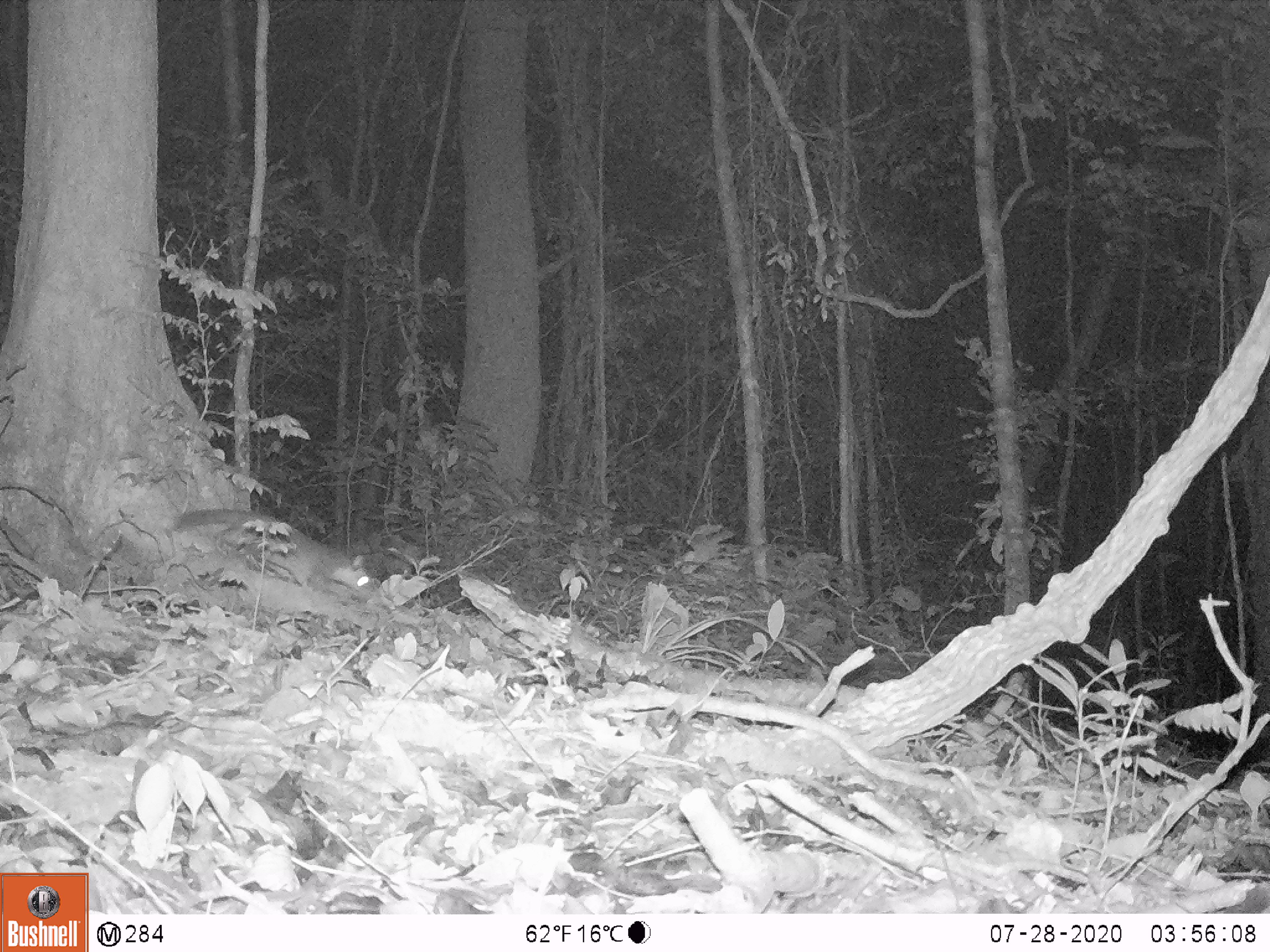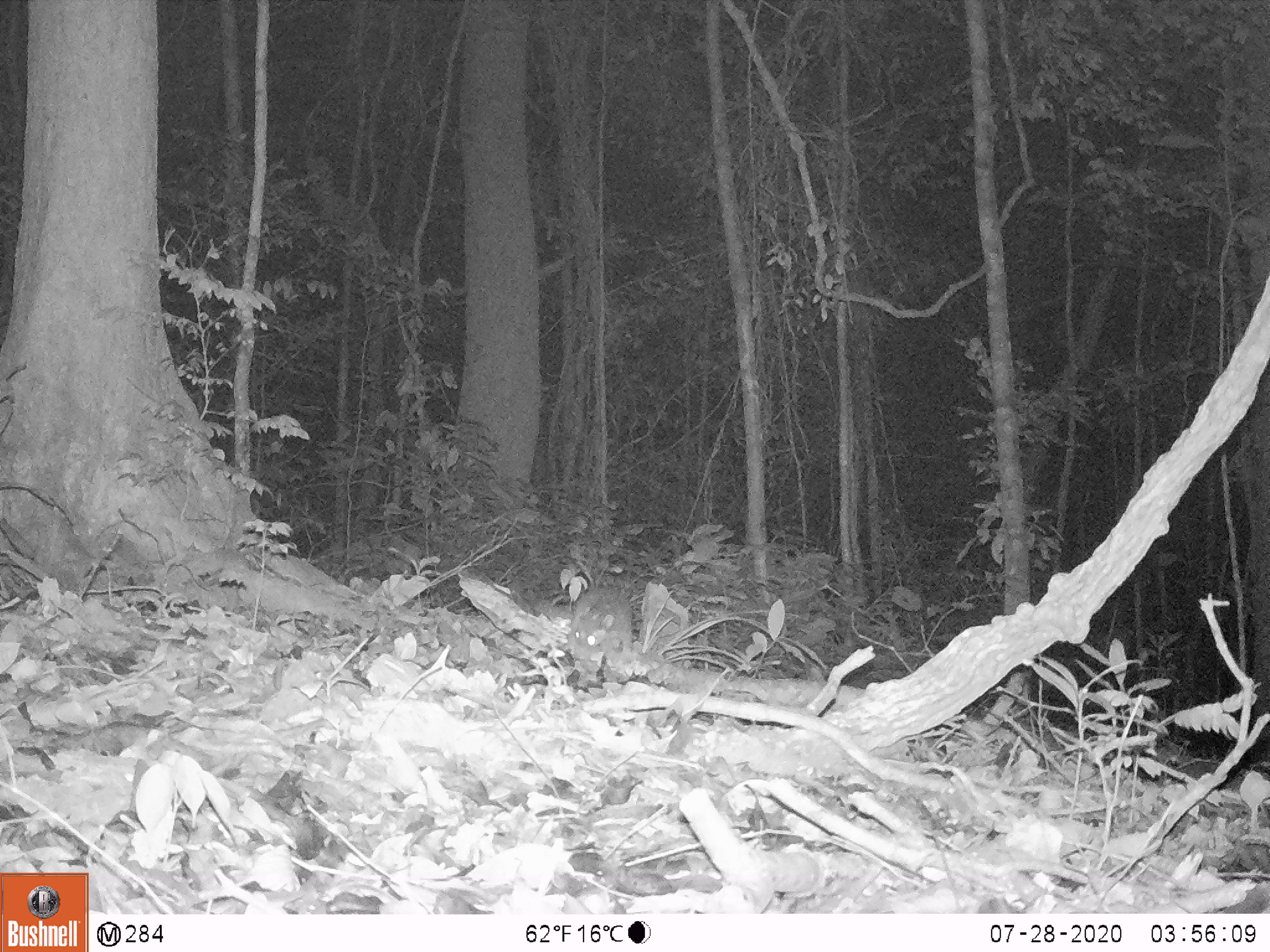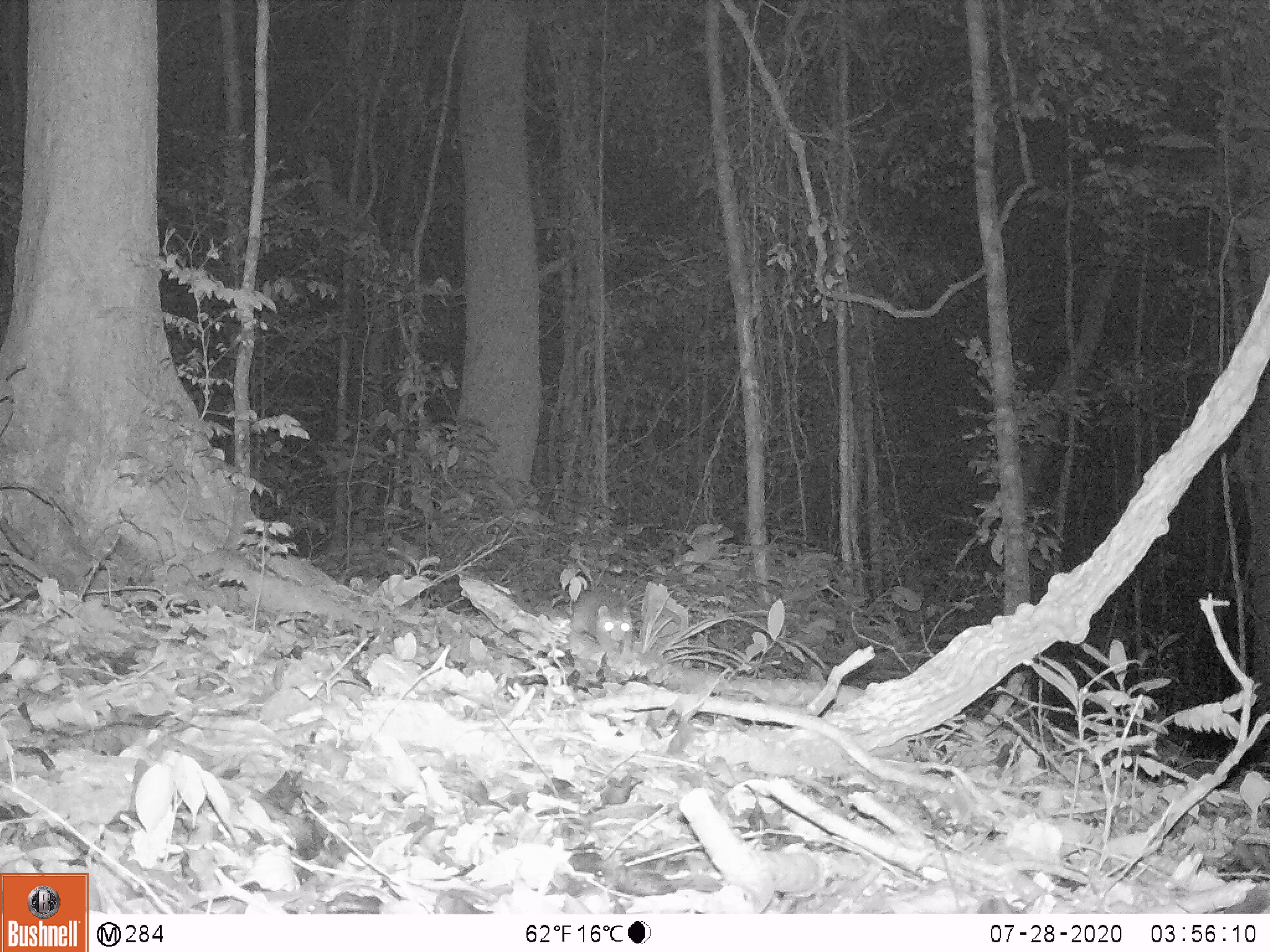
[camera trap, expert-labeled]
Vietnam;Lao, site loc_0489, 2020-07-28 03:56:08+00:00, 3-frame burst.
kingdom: Animalia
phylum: Chordata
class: Mammalia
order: Carnivora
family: Mustelidae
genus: Melogale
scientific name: Melogale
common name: ferret badger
Ferret badger (Melogale). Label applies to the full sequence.